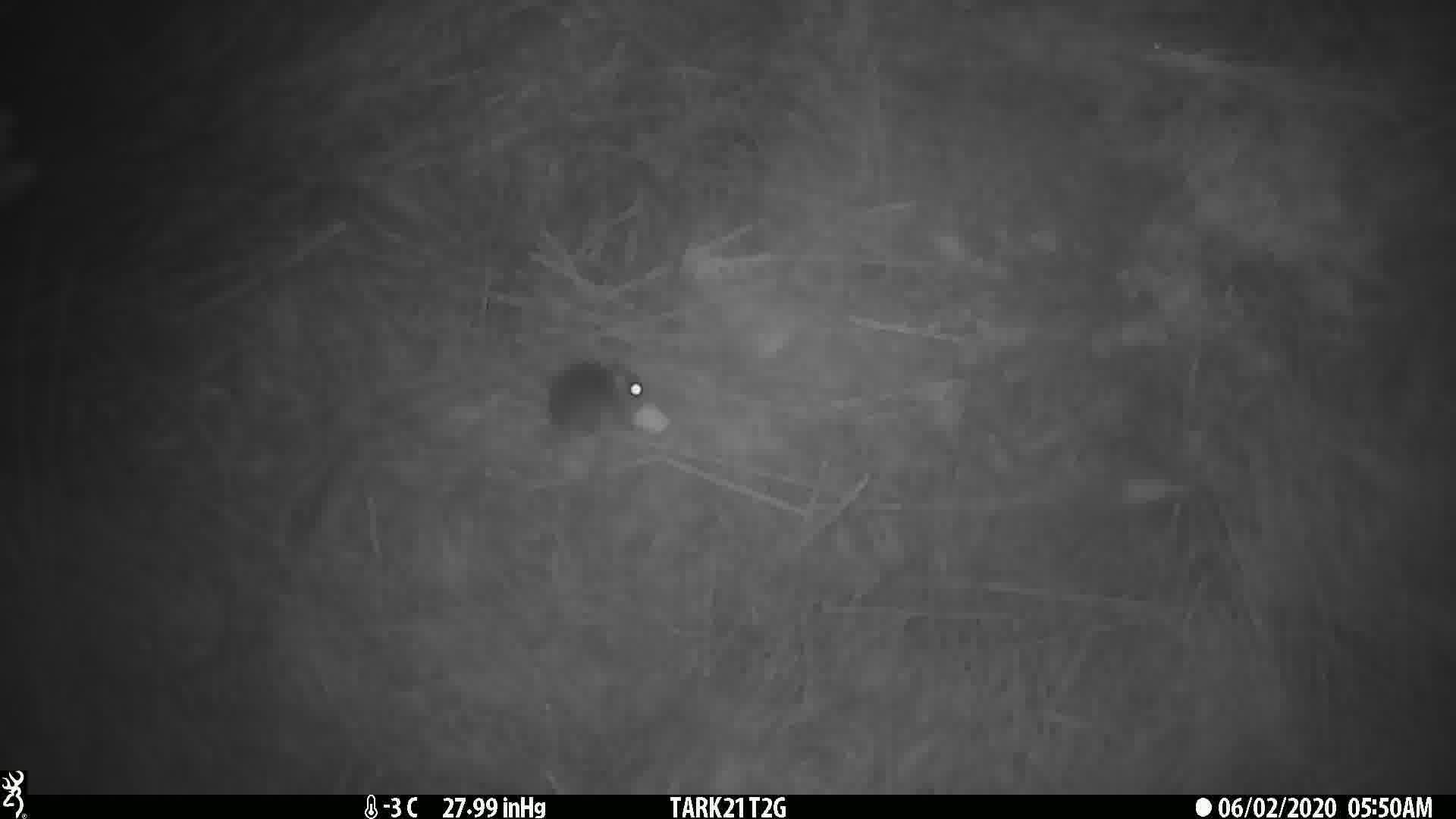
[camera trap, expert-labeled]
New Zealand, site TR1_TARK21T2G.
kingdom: Animalia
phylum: Chordata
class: Mammalia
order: Rodentia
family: Muridae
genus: Mus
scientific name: Mus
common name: mouse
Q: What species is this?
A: Mouse (Mus).